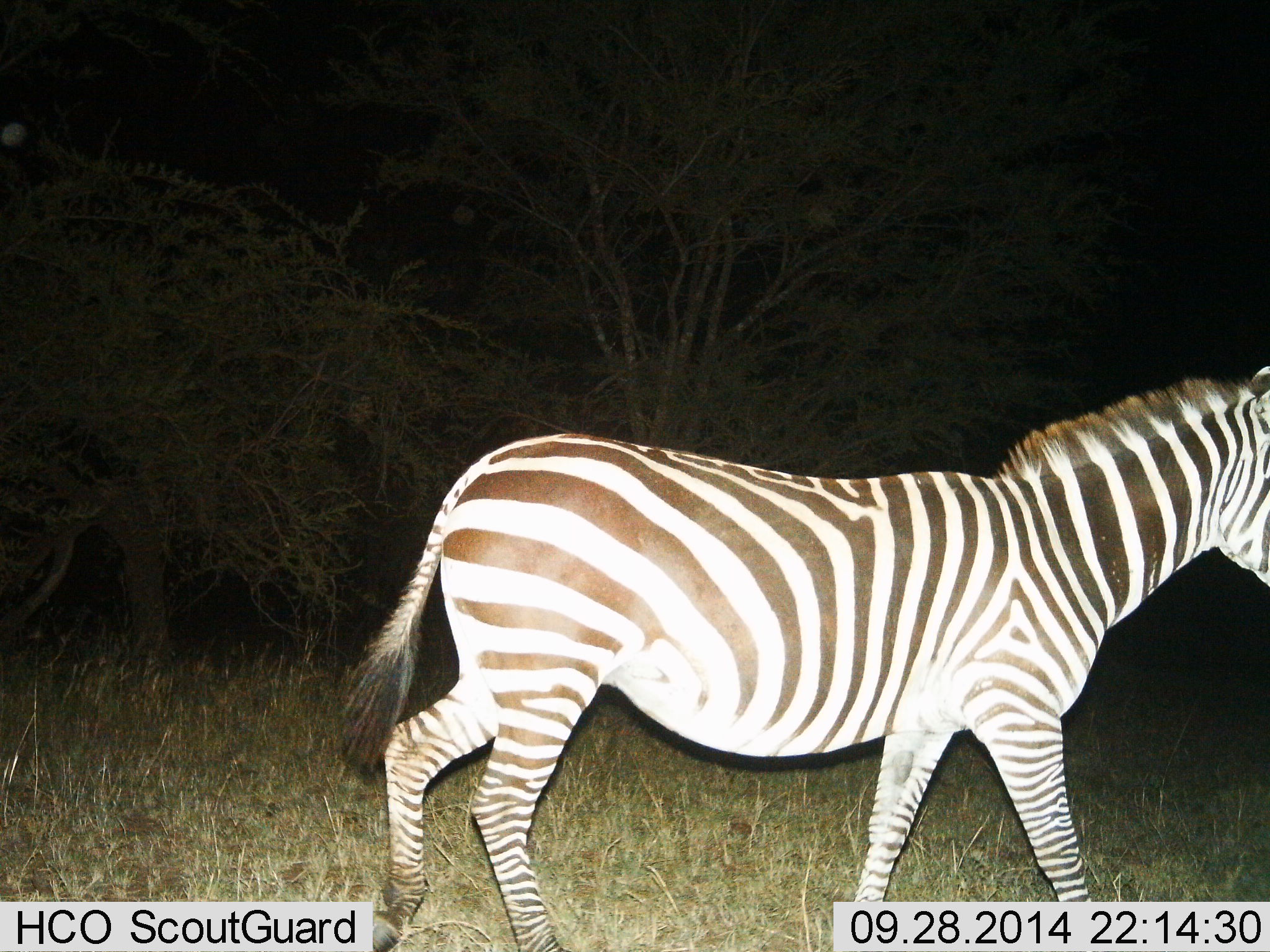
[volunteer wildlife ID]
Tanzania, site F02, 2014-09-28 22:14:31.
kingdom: Animalia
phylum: Chordata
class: Mammalia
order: Perissodactyla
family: Equidae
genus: Equus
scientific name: Equus quagga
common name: plains zebra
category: zebra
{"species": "zebra (plains zebra) (Equus quagga)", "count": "1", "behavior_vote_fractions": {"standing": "10%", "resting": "0%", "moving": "90%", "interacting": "0%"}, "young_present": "0%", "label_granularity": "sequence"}